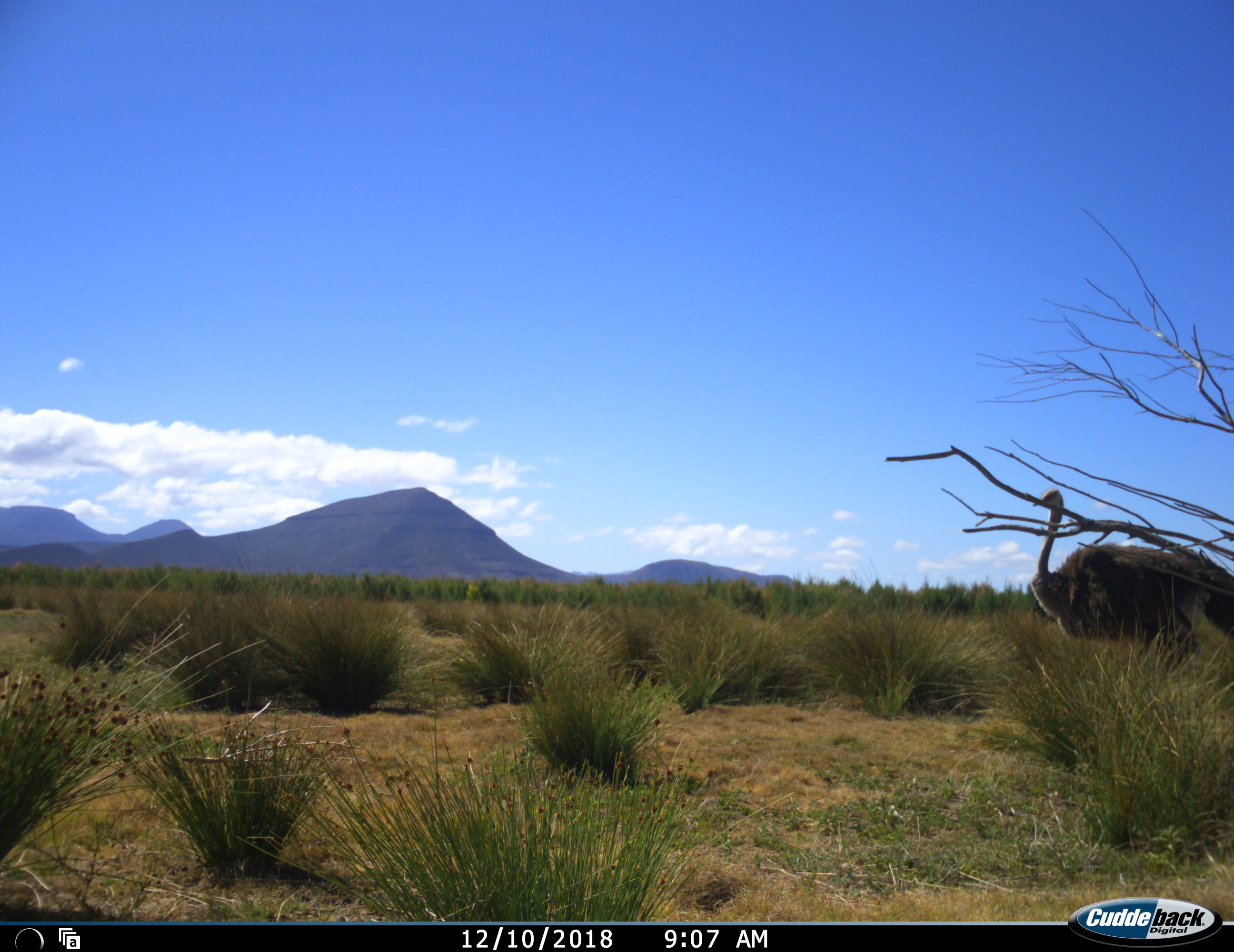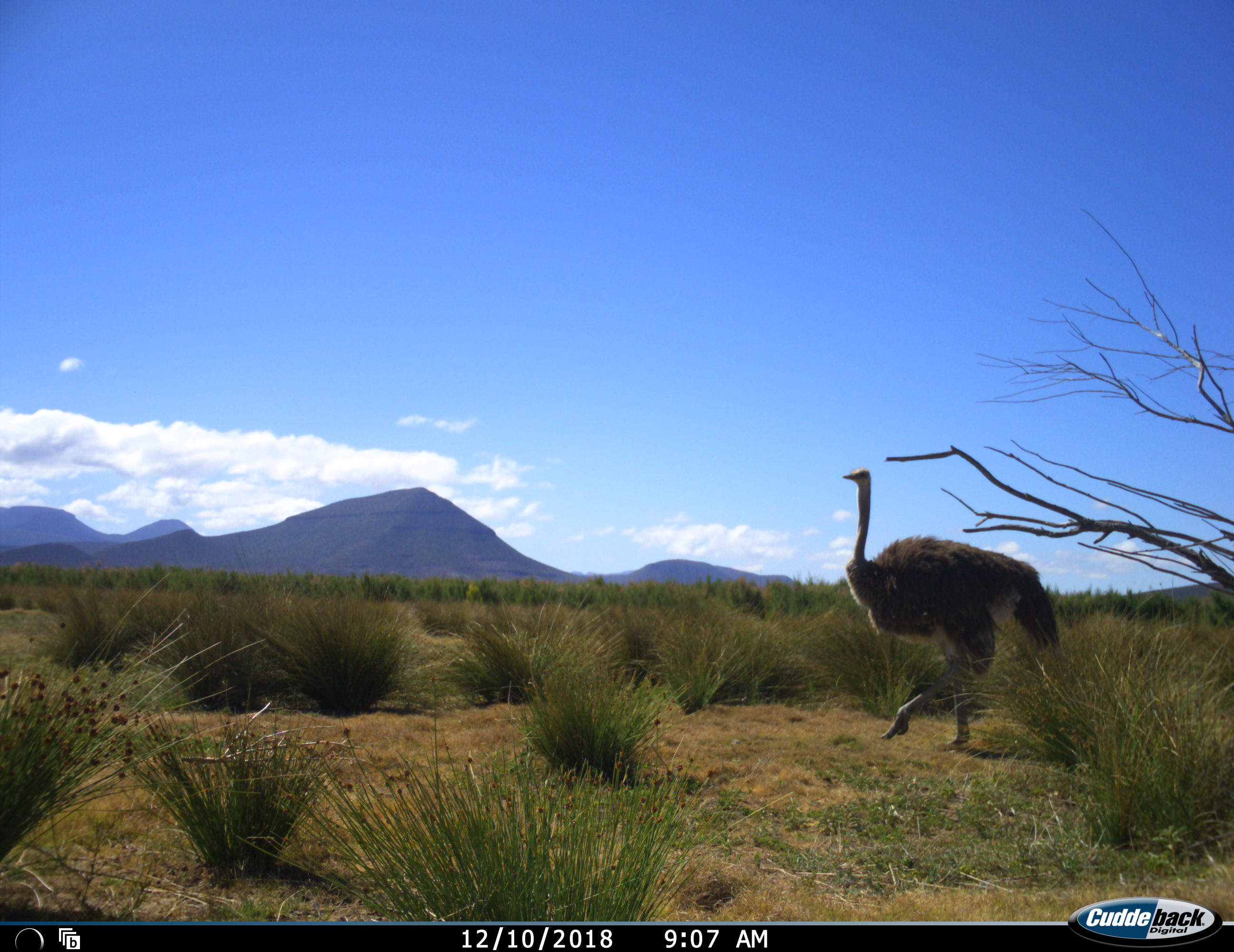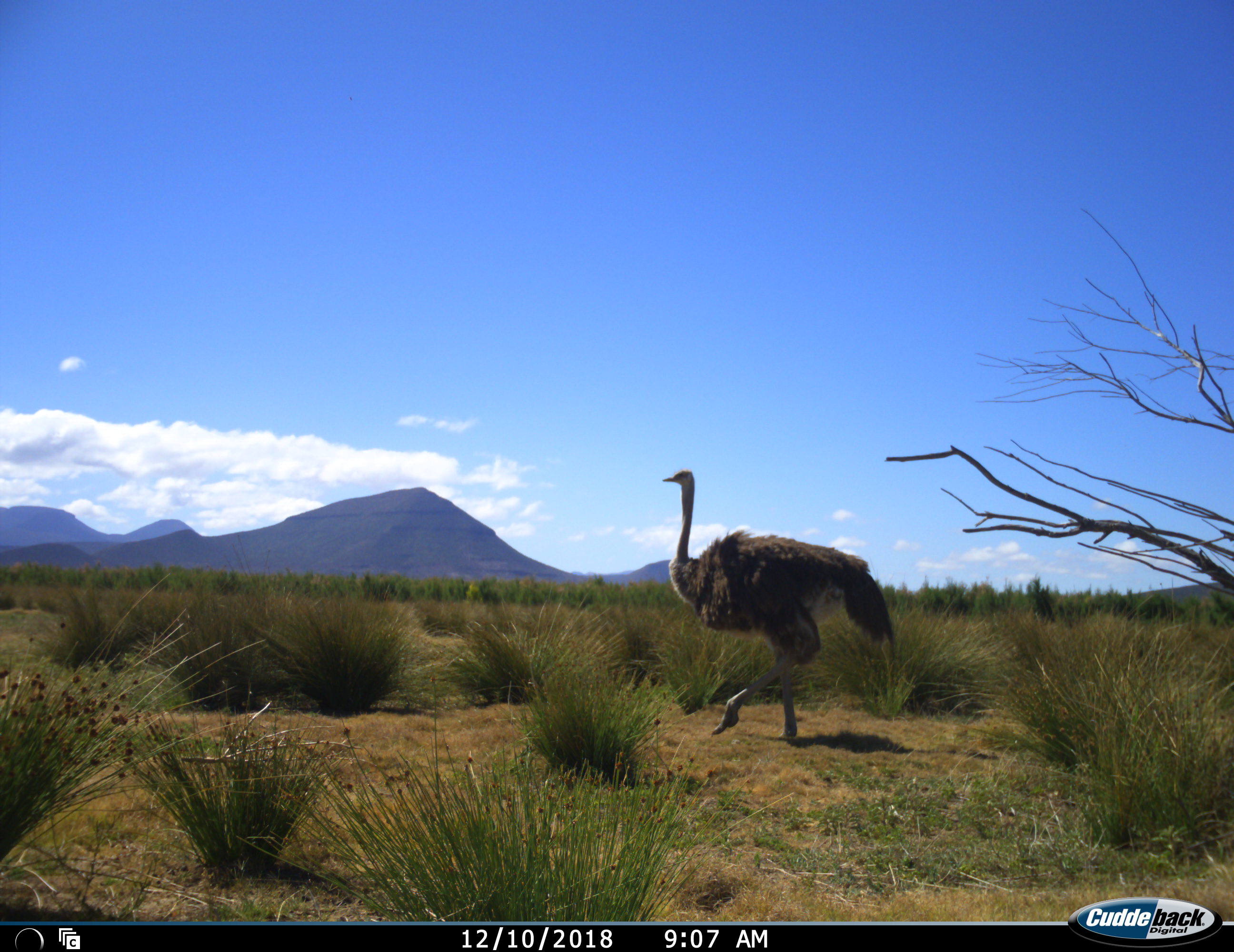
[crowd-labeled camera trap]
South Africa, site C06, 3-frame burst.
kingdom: Animalia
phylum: Chordata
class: Aves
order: Struthioniformes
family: Struthionidae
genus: Struthio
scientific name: Struthio camelus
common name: ostrich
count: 1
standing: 0%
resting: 0%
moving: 100%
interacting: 0%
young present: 0%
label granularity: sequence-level